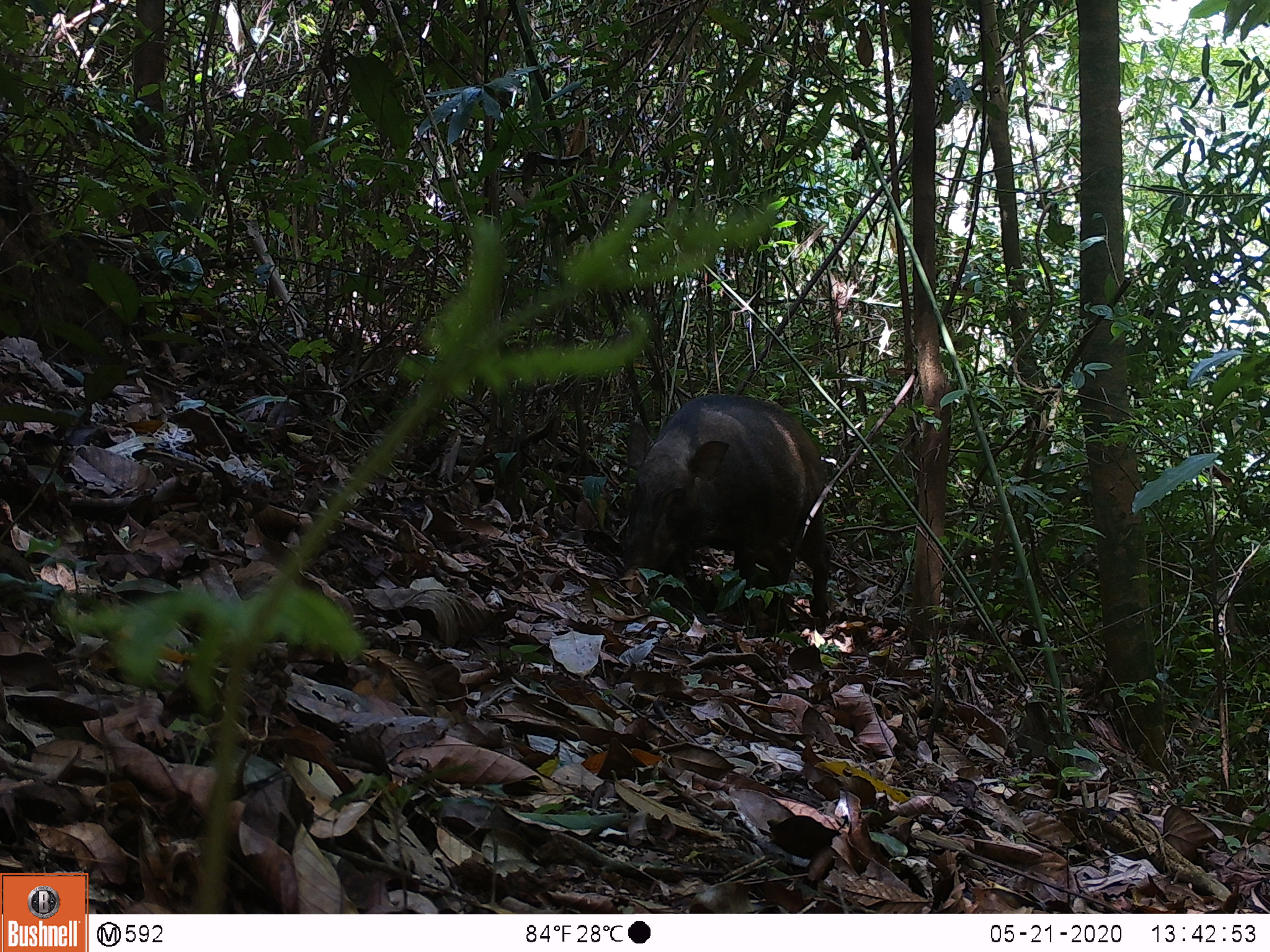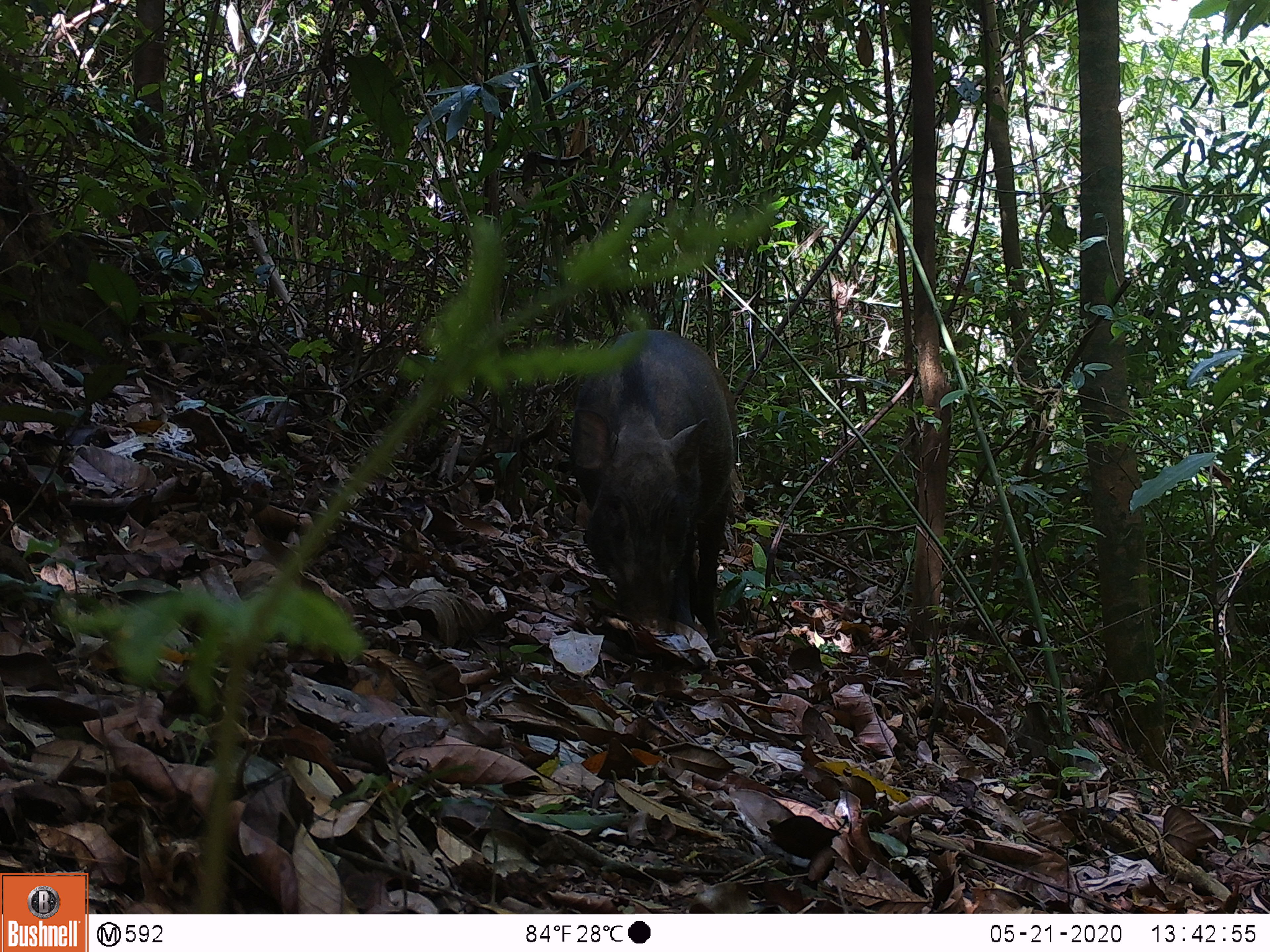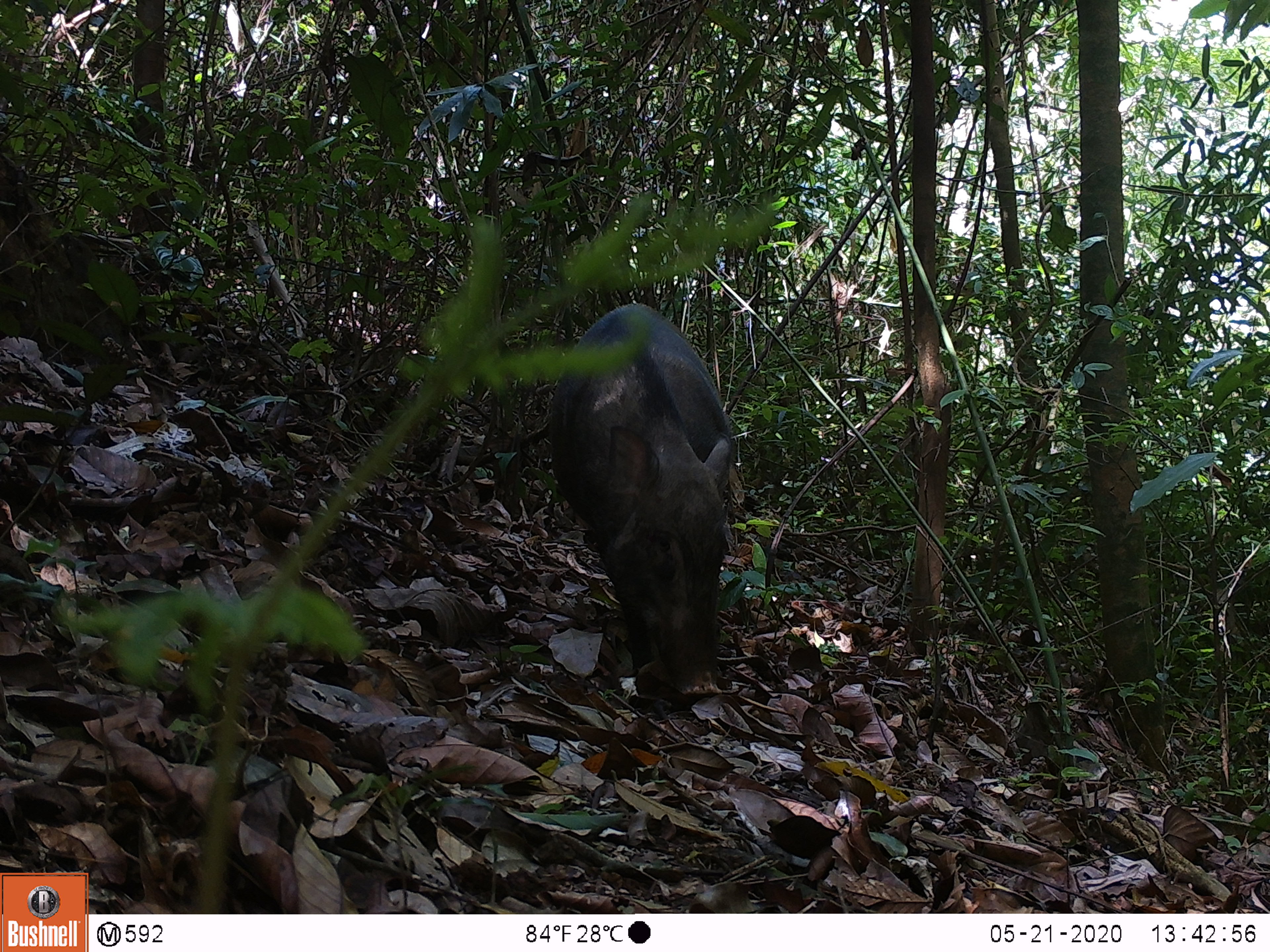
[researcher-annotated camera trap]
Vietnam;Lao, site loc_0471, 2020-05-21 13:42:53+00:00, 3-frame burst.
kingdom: Animalia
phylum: Chordata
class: Mammalia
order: Artiodactyla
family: Suidae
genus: Sus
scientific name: Sus scrofa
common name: eurasian wild pig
Eurasian wild pig (Sus scrofa). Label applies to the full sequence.